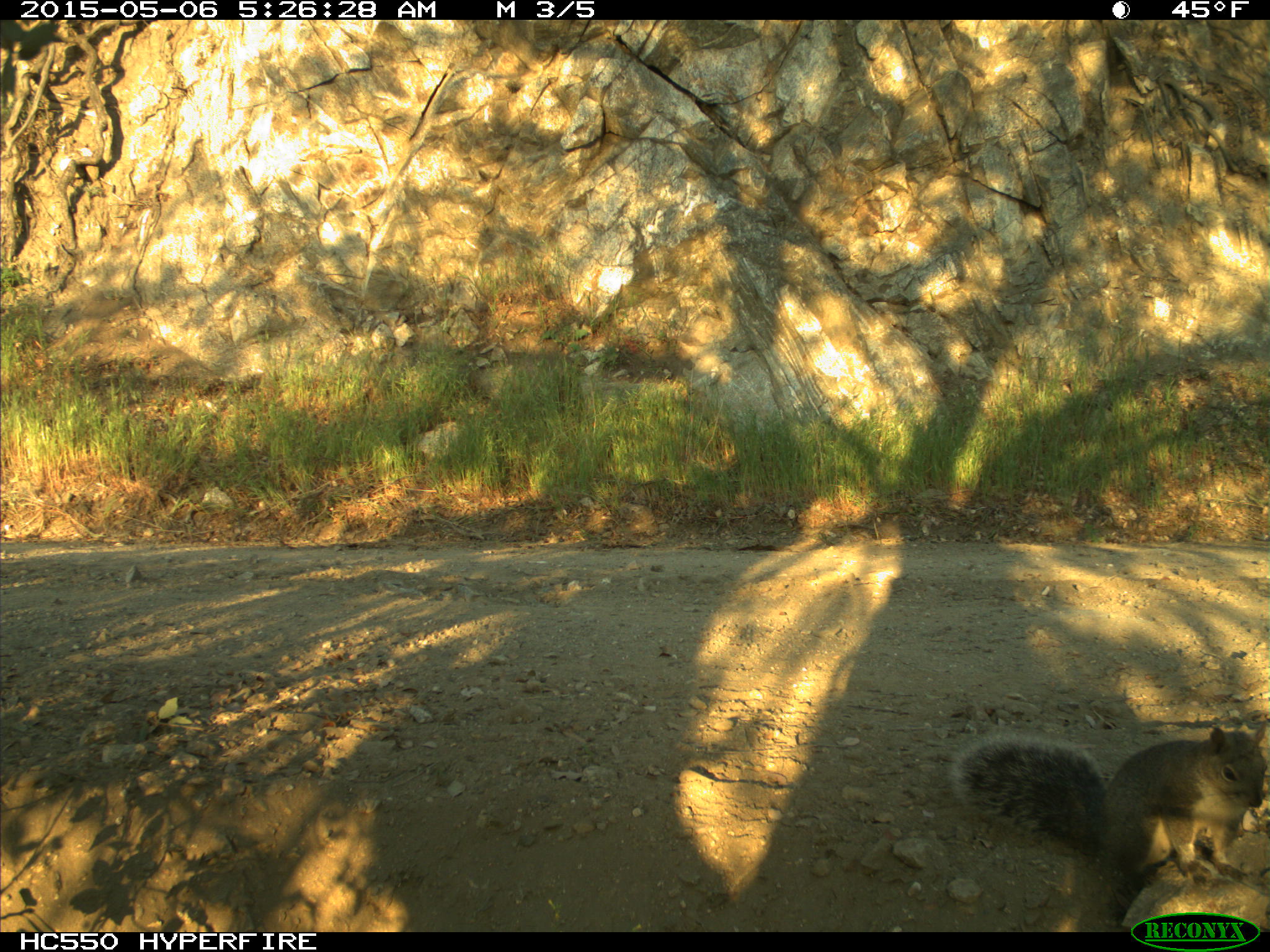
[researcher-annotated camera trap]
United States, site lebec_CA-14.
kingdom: Animalia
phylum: Chordata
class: Mammalia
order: Rodentia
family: Sciuridae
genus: Sciurus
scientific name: Sciurus carolinensis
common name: eastern gray squirrel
Sciurus carolinensis (eastern gray squirrel).